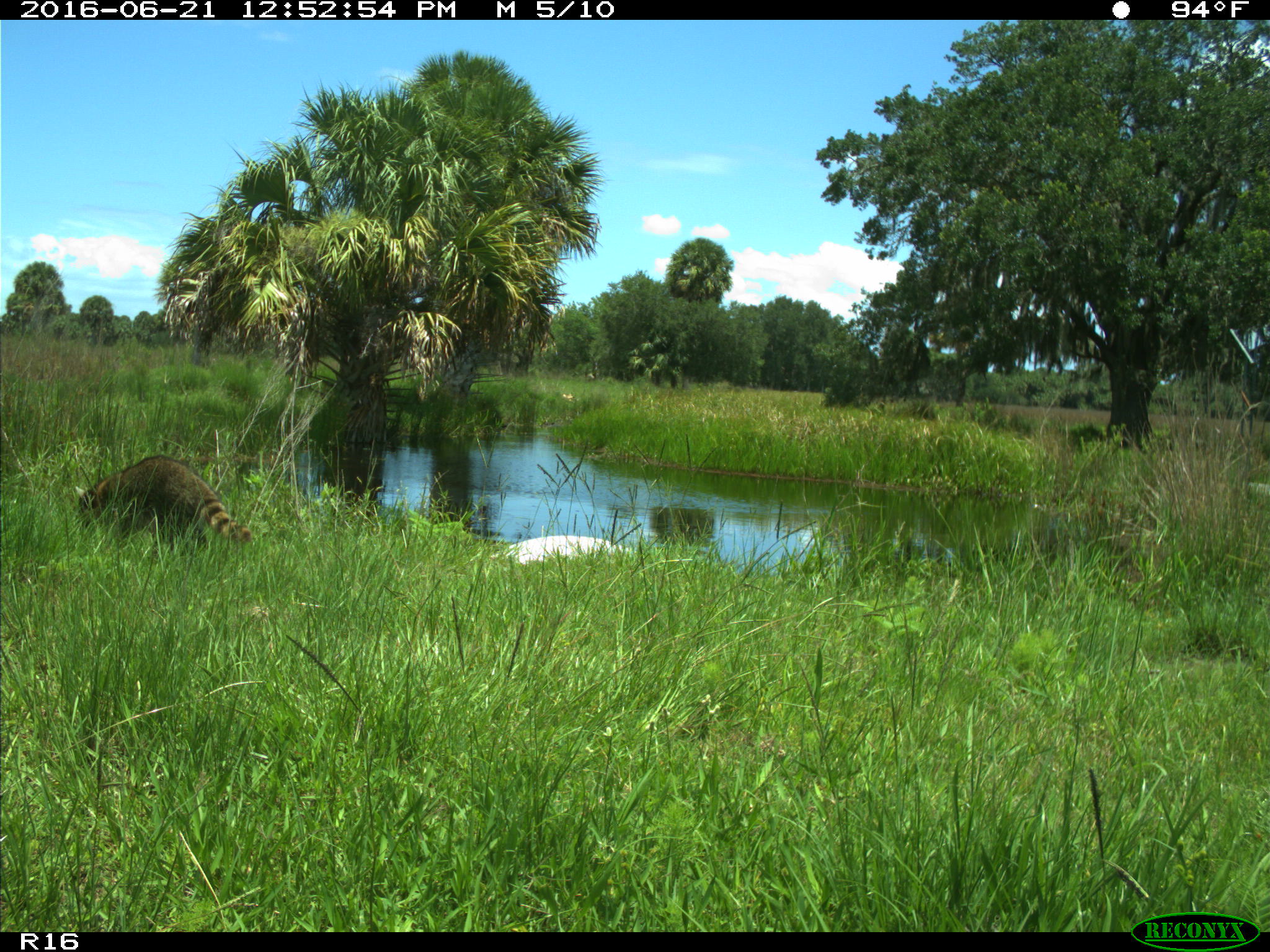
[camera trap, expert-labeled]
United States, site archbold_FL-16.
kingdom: Animalia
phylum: Chordata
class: Mammalia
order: Carnivora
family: Procyonidae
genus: Procyon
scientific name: Procyon lotor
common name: common raccoon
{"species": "Procyon lotor (common raccoon)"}